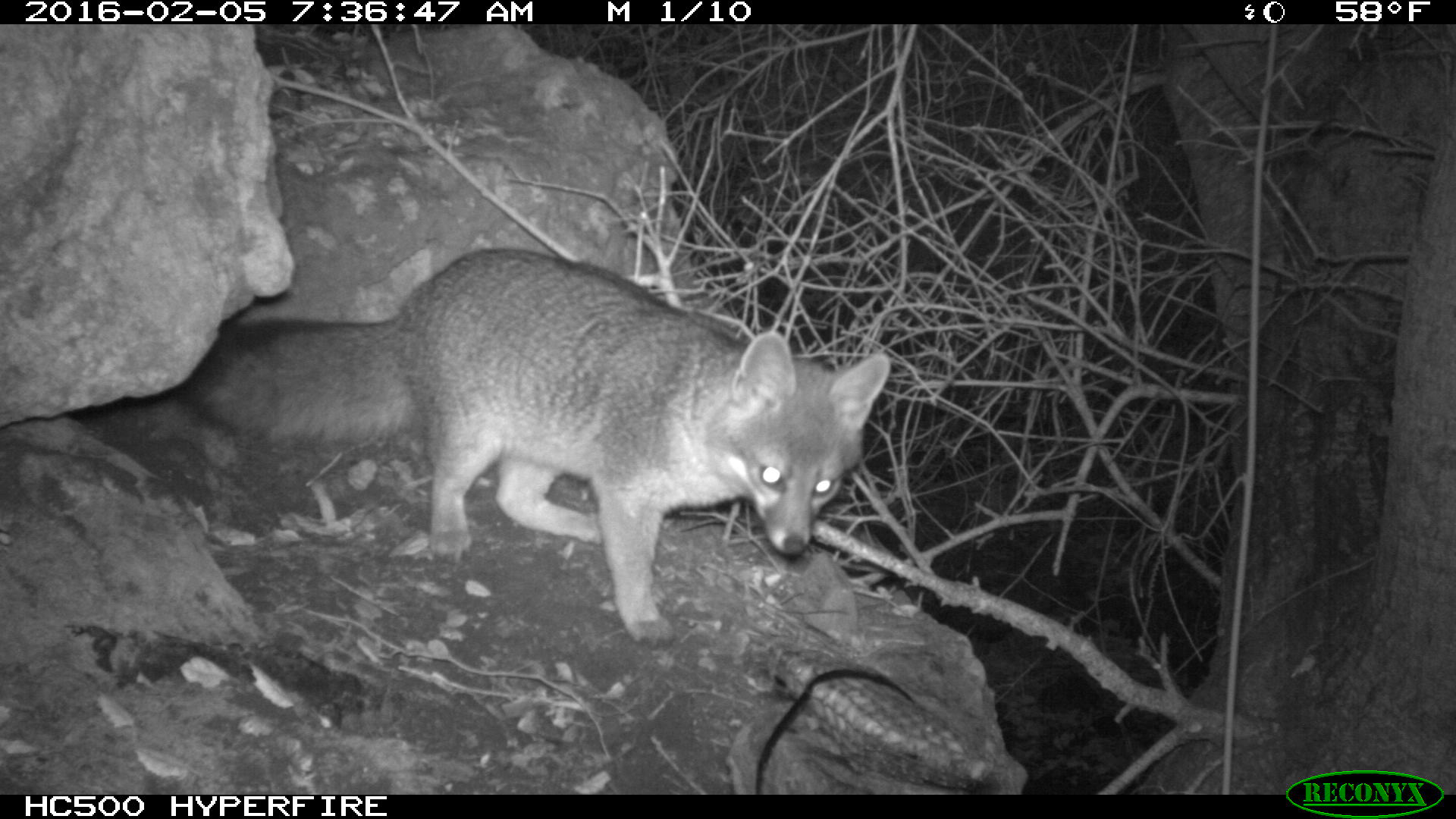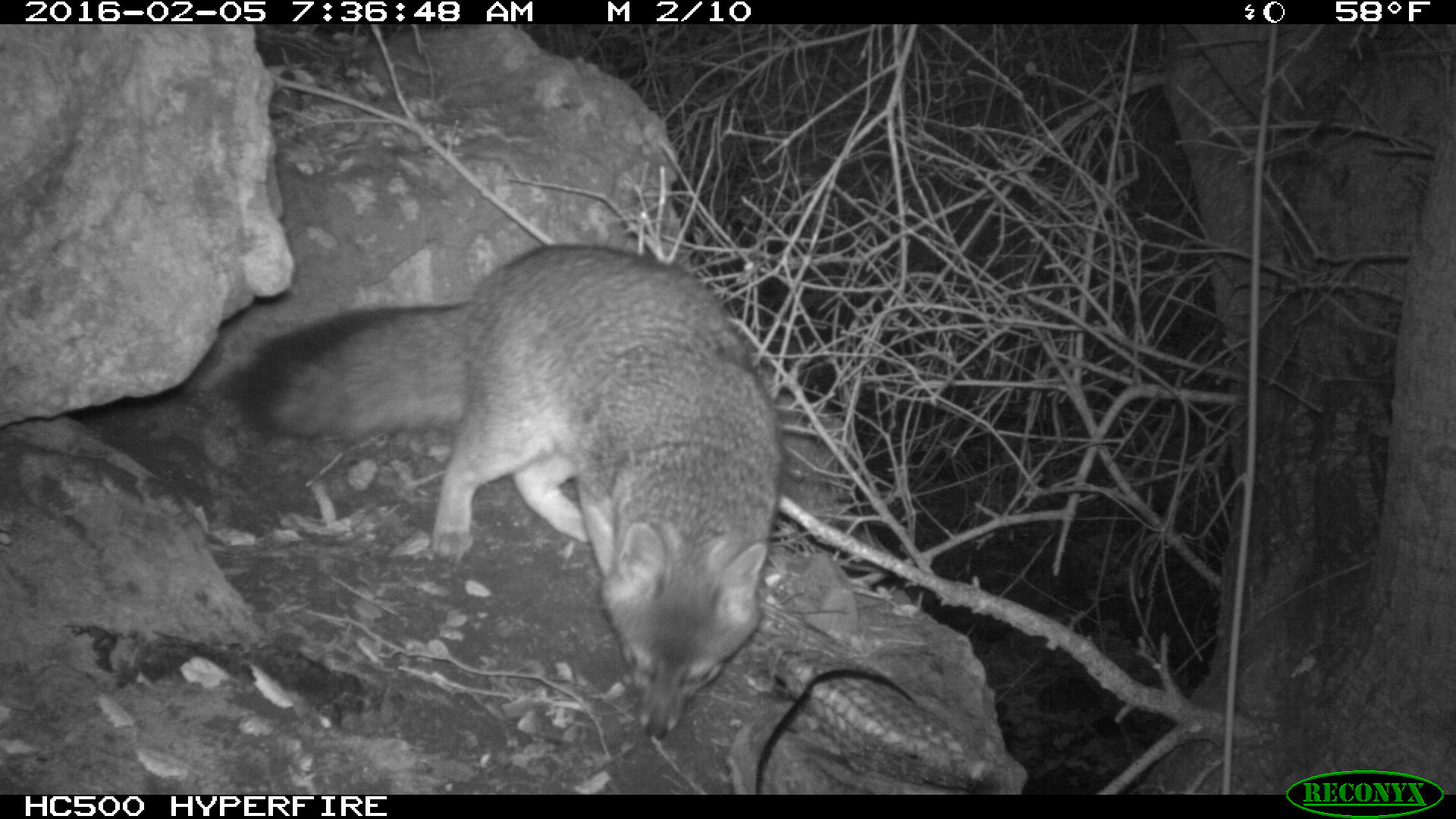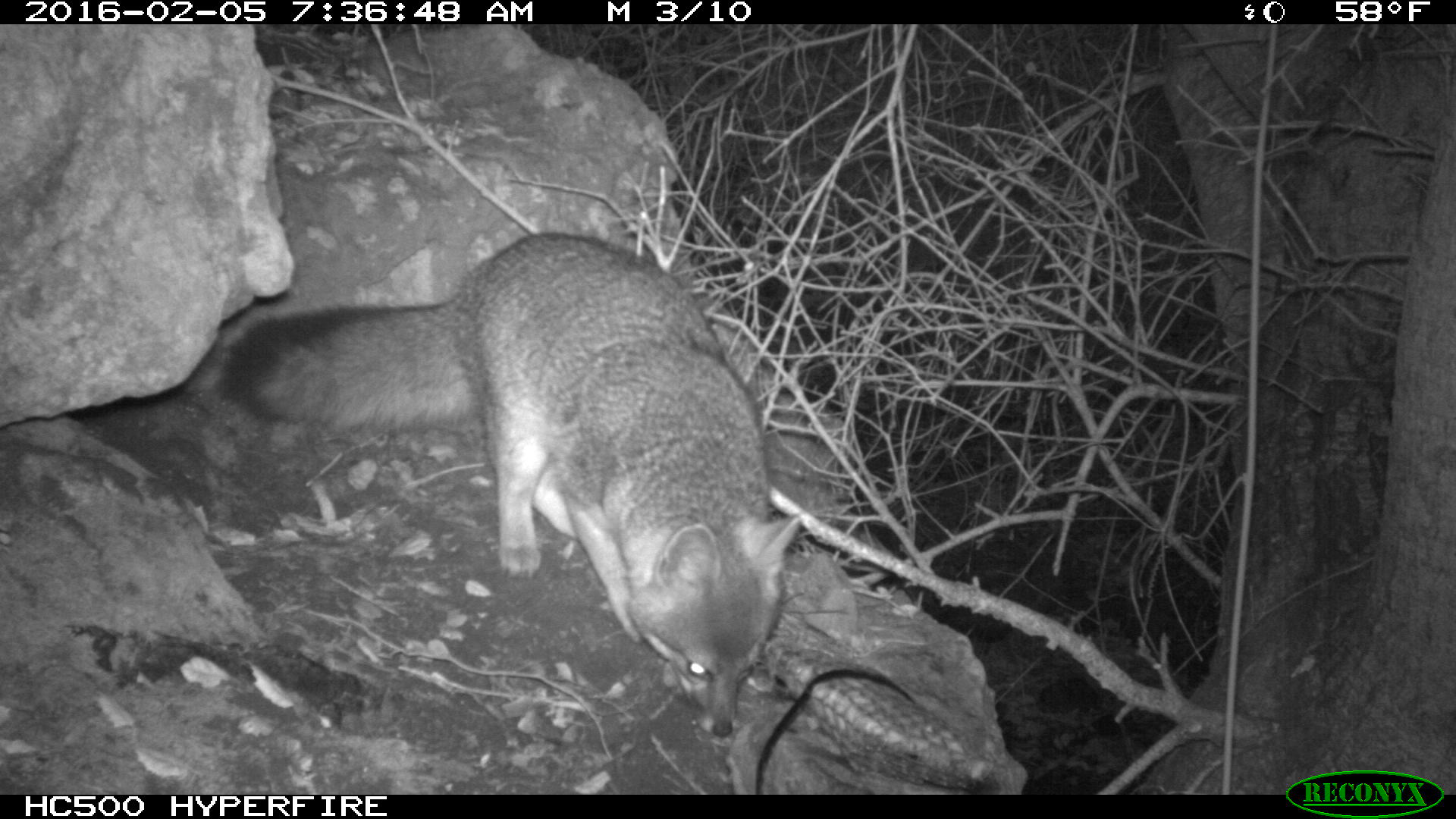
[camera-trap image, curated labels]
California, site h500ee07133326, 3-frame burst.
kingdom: Animalia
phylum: Chordata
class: Mammalia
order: Carnivora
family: Canidae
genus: Urocyon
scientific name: Urocyon littoralis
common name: island fox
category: fox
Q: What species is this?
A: Fox (island fox) (Urocyon littoralis).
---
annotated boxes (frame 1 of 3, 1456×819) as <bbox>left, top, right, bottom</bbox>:
fox: <bbox>176, 247, 890, 648</bbox>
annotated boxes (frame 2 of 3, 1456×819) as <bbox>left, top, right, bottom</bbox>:
fox: <bbox>215, 245, 783, 739</bbox>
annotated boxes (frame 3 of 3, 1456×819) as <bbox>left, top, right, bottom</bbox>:
fox: <bbox>220, 232, 799, 736</bbox>